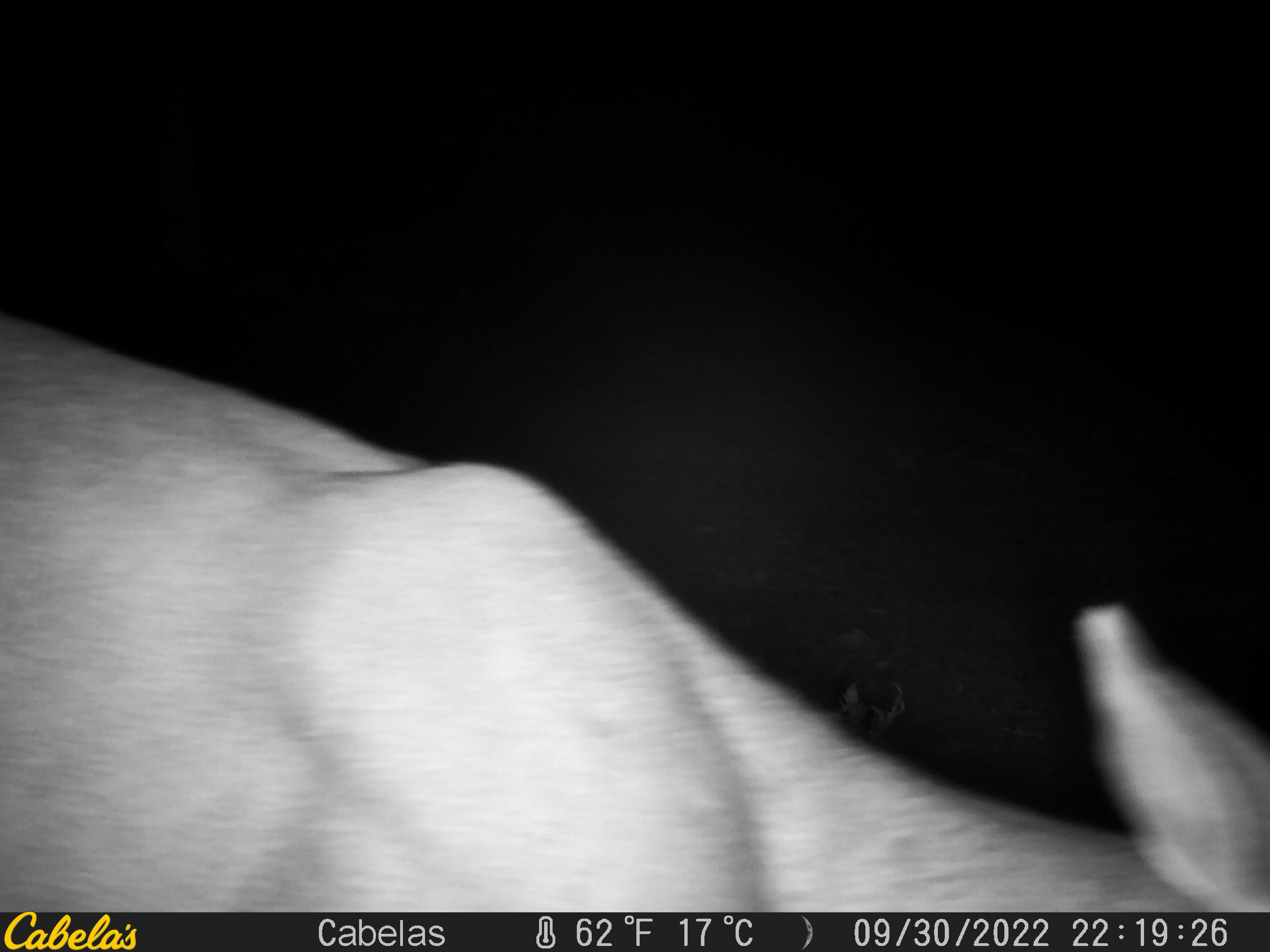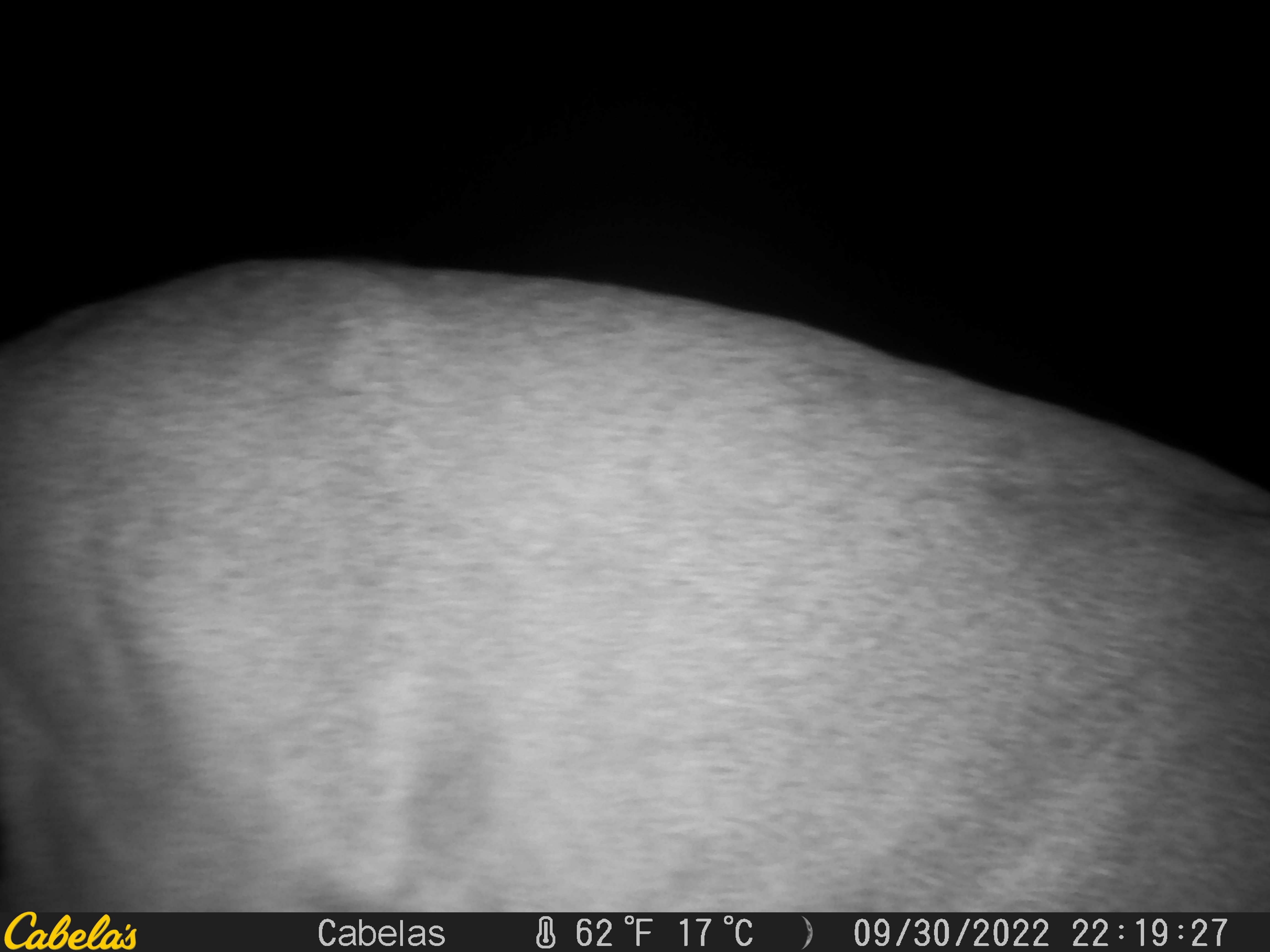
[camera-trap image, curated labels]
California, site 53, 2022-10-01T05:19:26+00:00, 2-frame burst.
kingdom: Animalia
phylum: Chordata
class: Mammalia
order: Artiodactyla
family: Cervidae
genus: Odocoileus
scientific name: Odocoileus hemionus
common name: mule deer